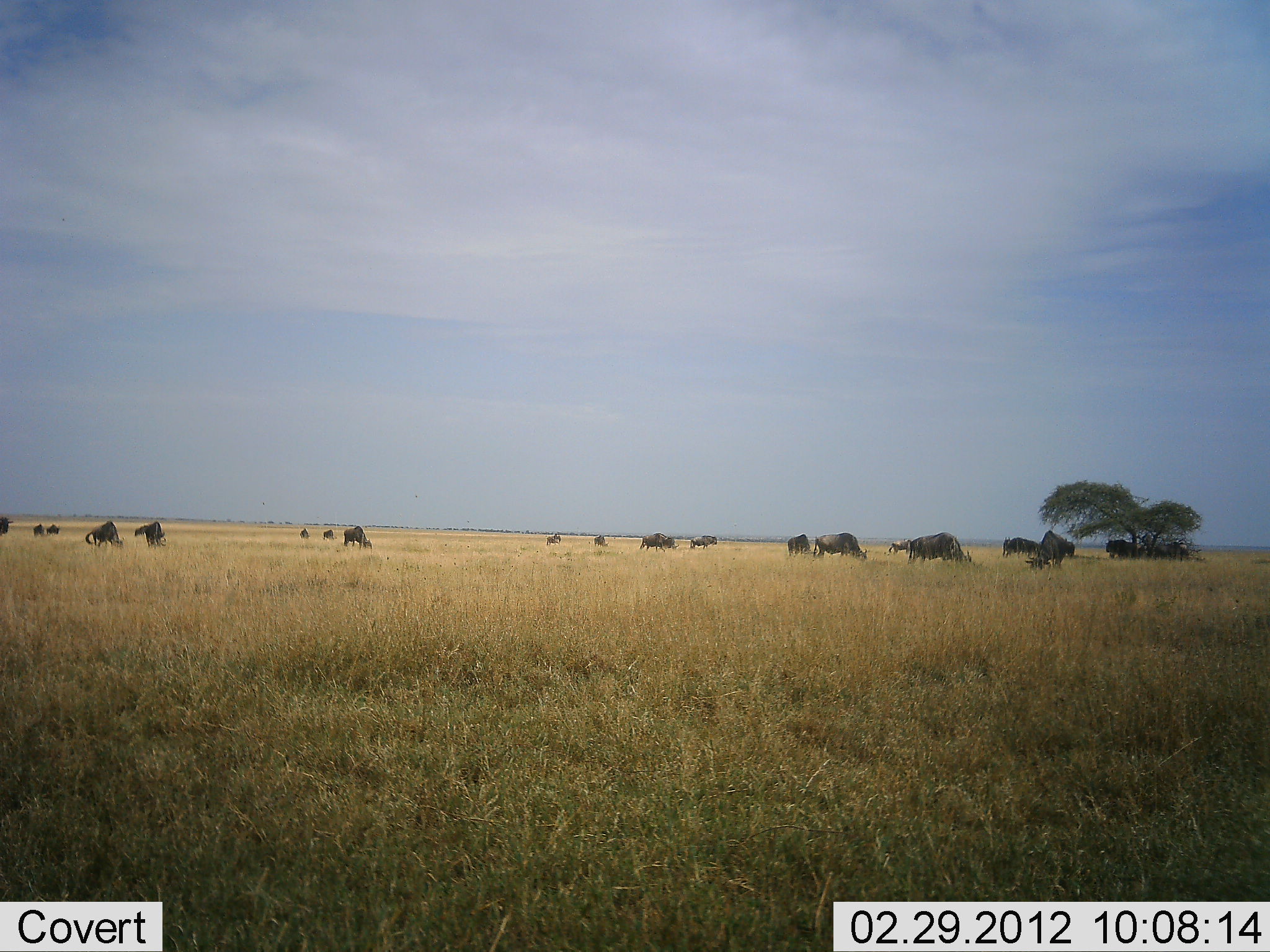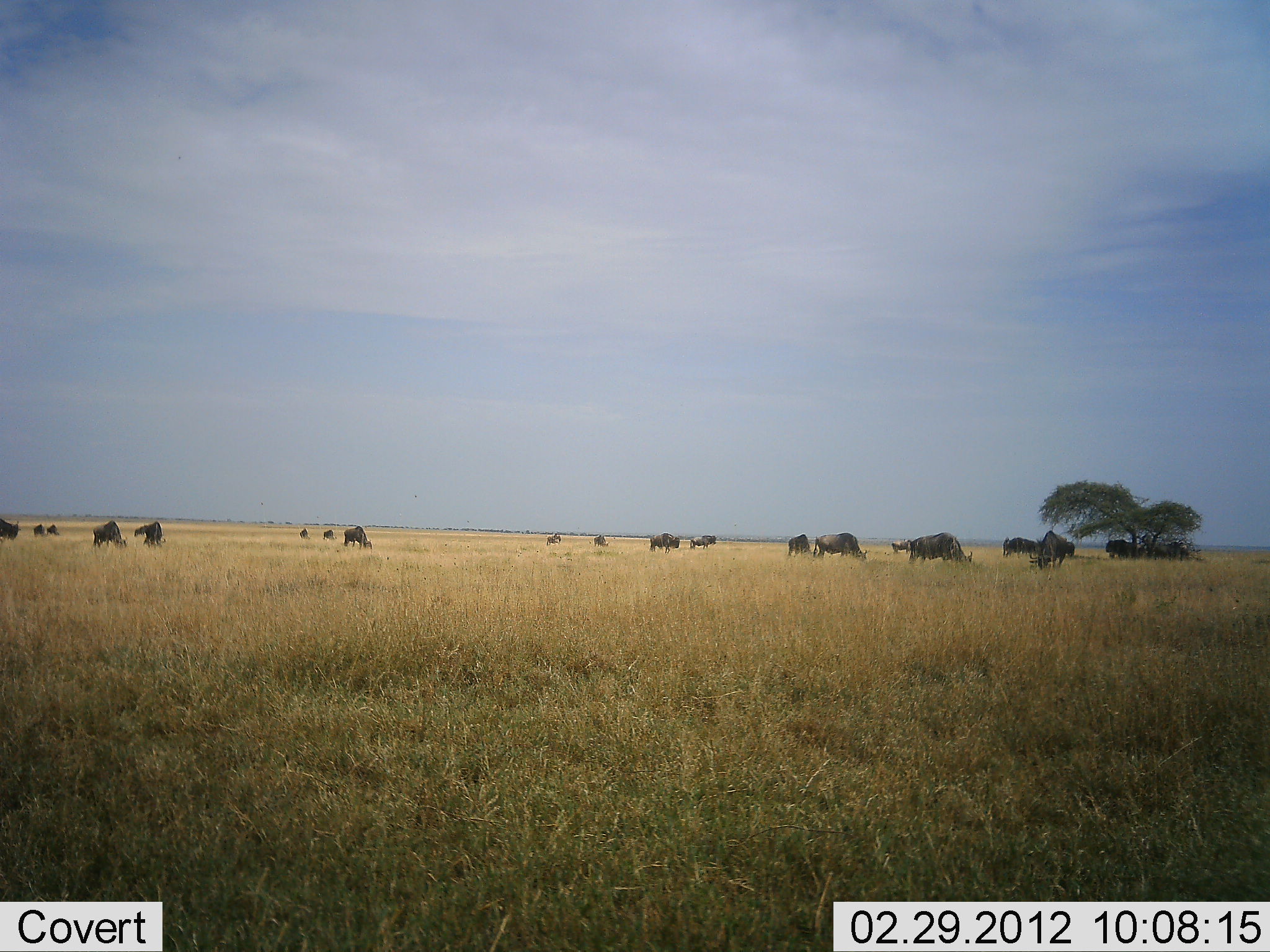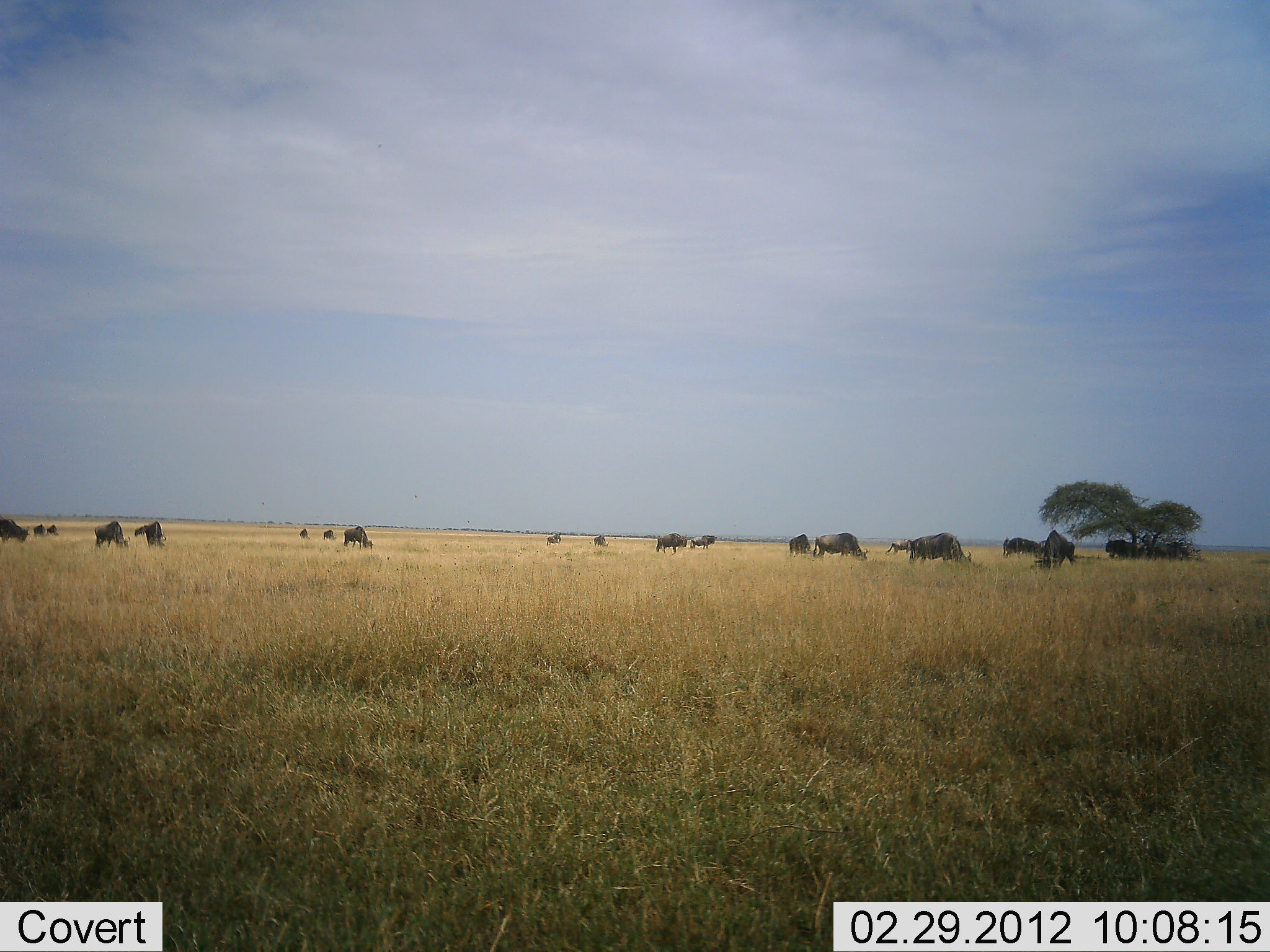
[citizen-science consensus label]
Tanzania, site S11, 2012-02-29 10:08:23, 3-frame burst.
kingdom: Animalia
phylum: Chordata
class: Mammalia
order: Artiodactyla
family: Bovidae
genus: Connochaetes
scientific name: Connochaetes taurinus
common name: blue wildebeest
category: wildebeest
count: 11-50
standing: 47%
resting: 7%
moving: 27%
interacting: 0%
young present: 0%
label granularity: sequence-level